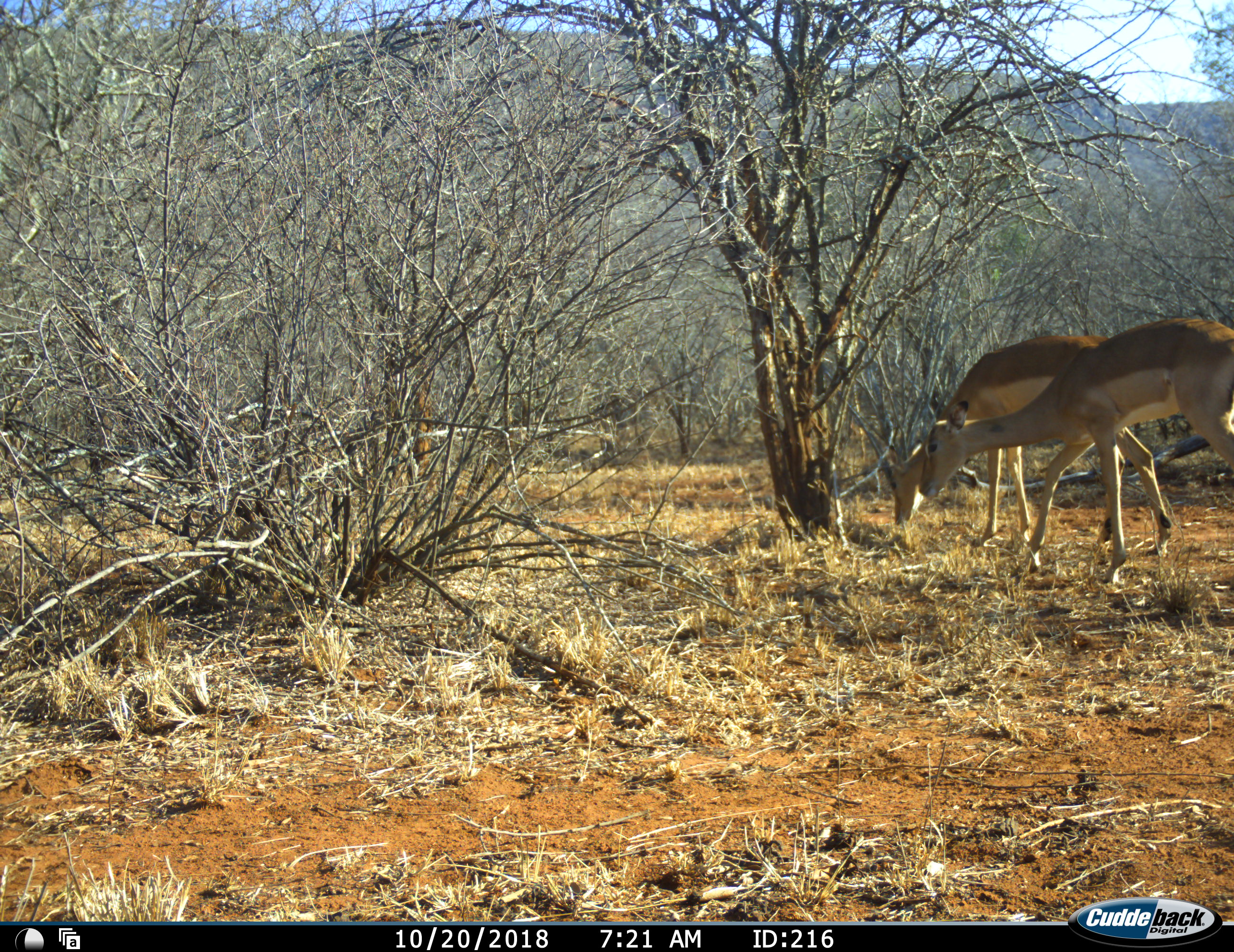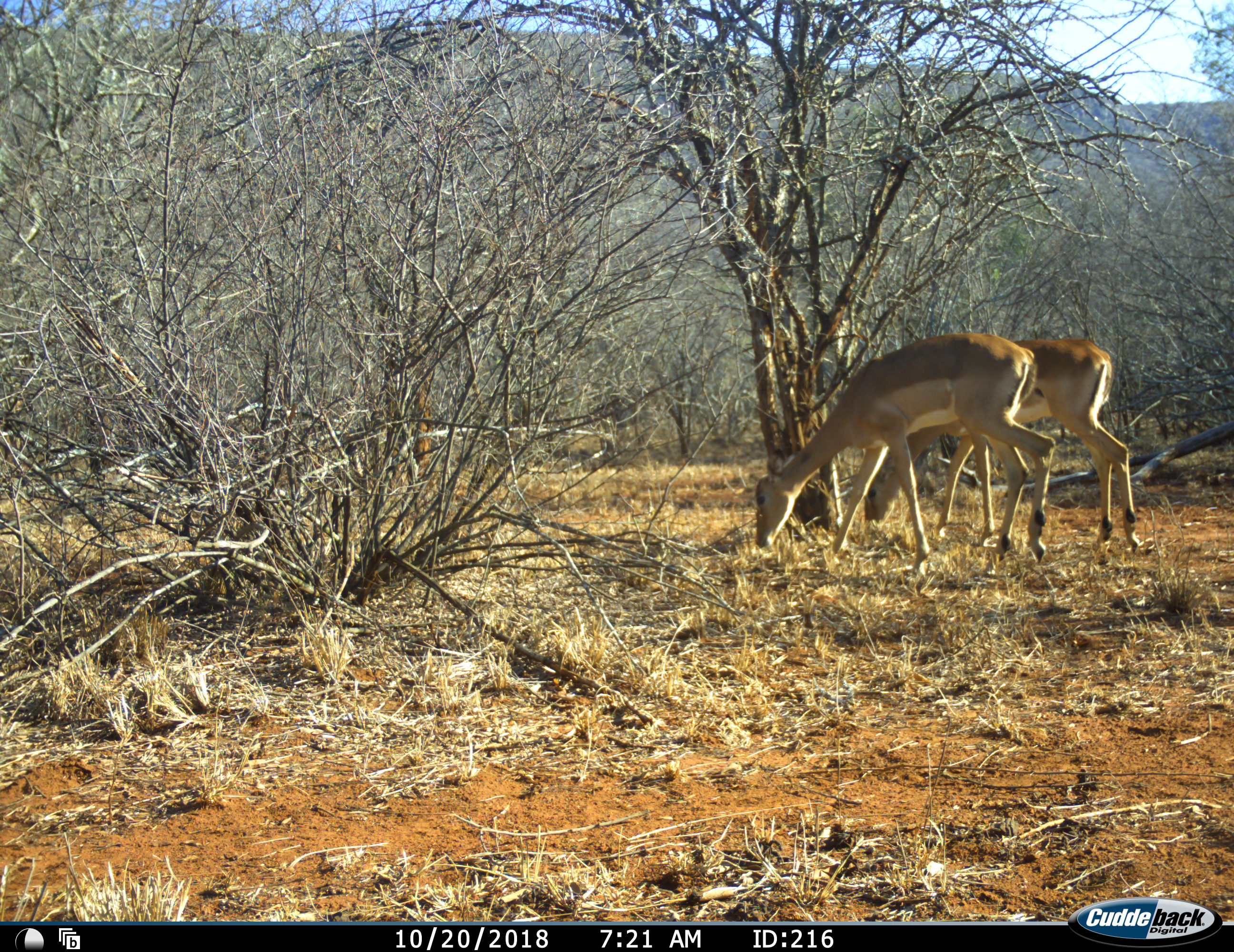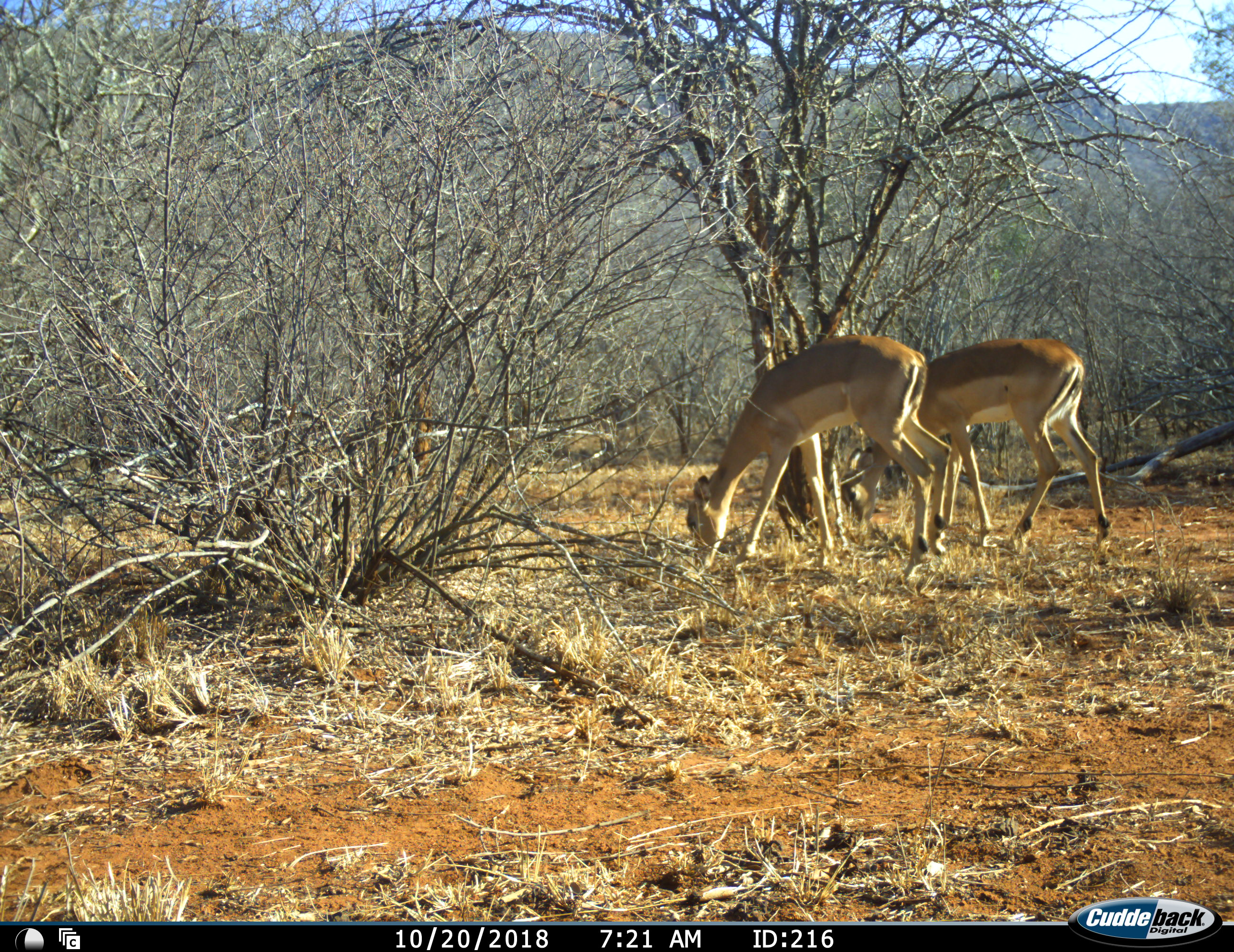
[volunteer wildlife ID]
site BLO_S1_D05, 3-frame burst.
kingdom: Animalia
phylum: Chordata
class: Mammalia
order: Artiodactyla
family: Bovidae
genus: Aepyceros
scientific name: Aepyceros melampus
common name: impala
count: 2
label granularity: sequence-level